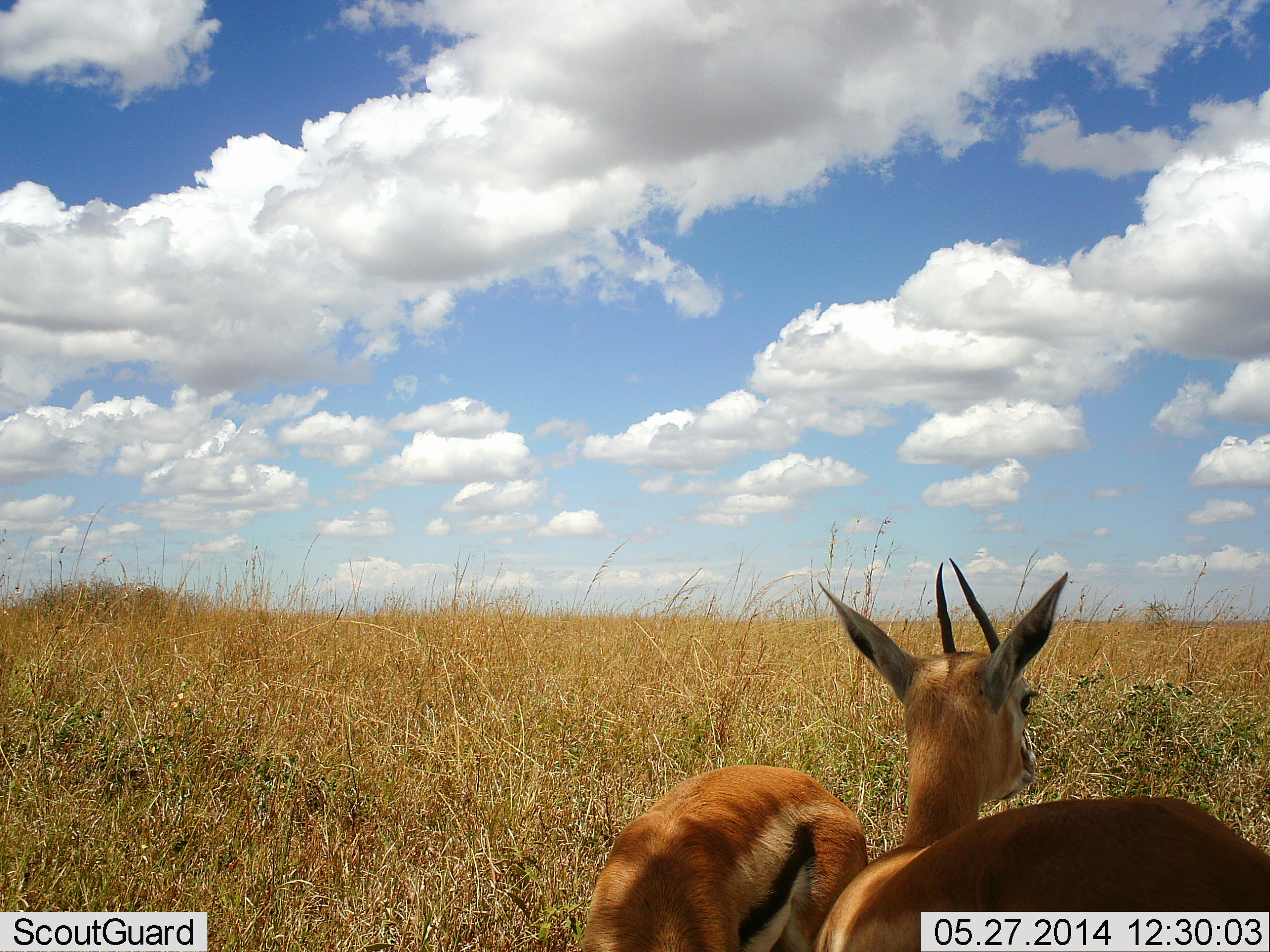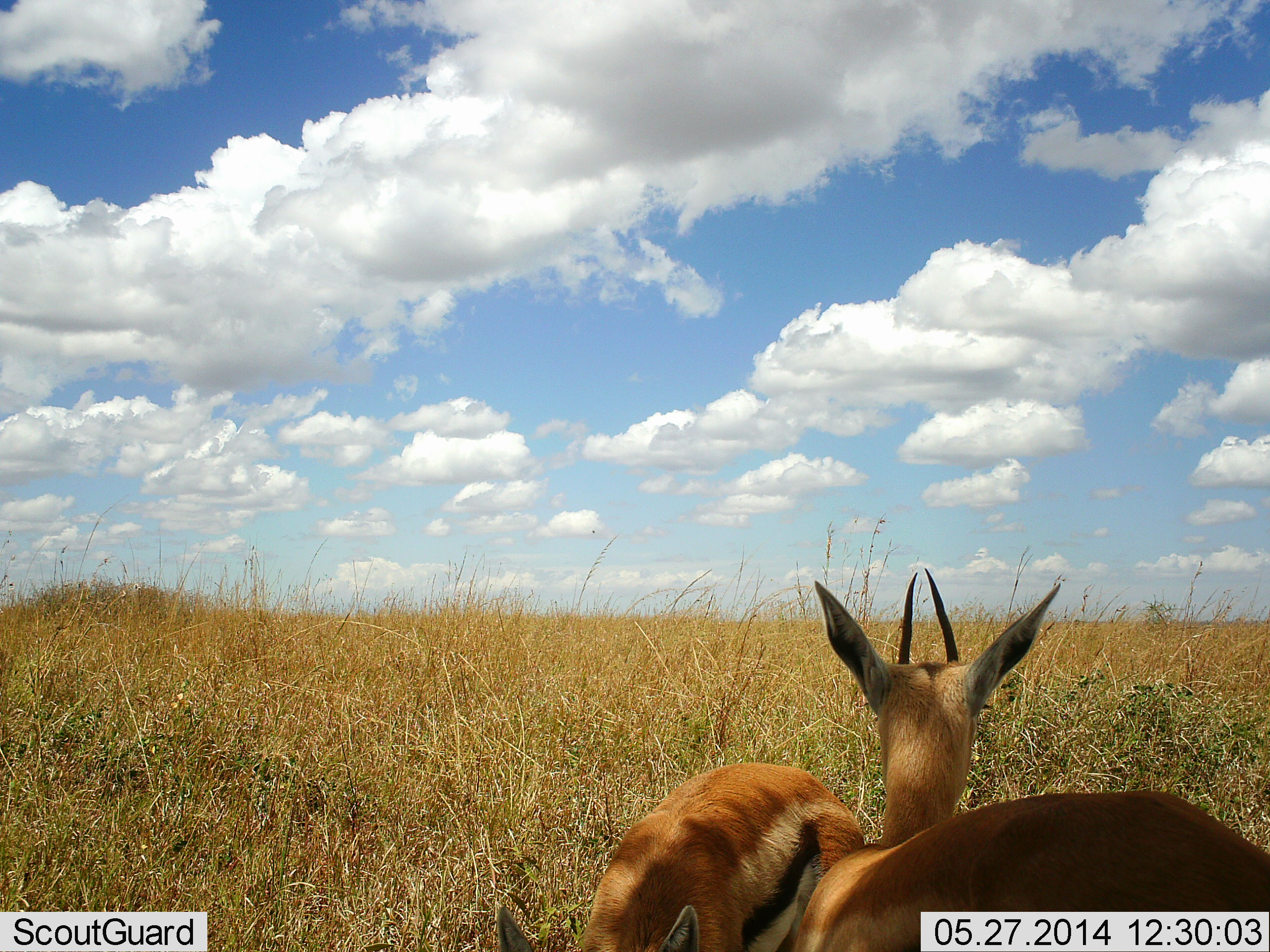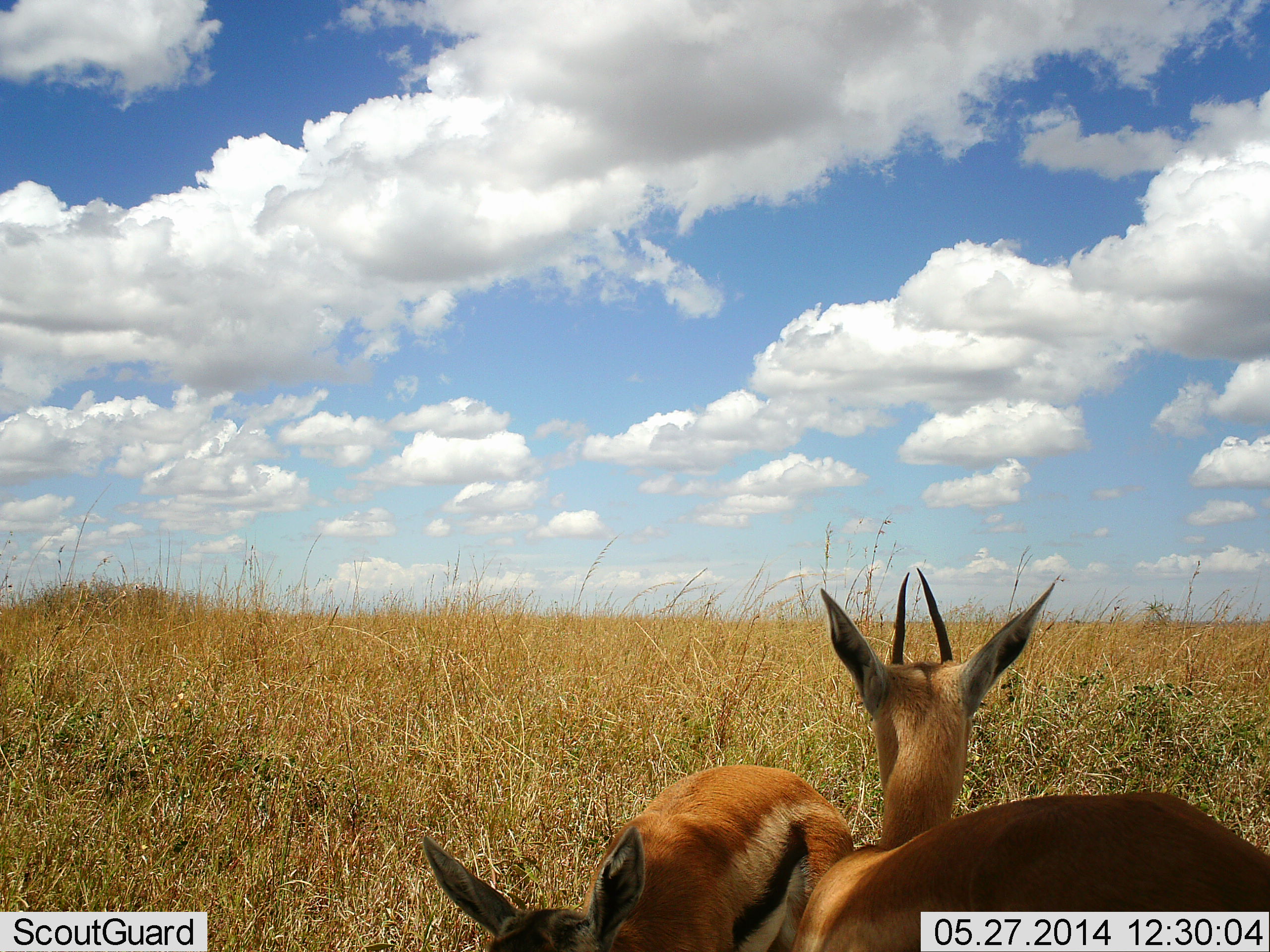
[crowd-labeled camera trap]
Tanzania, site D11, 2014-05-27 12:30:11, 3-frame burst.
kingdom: Animalia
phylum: Chordata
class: Mammalia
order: Artiodactyla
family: Bovidae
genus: Eudorcas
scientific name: Eudorcas thomsonii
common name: thomson's gazelle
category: gazellethomsons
Gazellethomsons (thomson's gazelle) (Eudorcas thomsonii), count 2. Behavior (volunteer vote fractions): standing 70%, resting 30%, moving 0%, interacting 0%. Young present (vote fraction): 10%. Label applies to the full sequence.